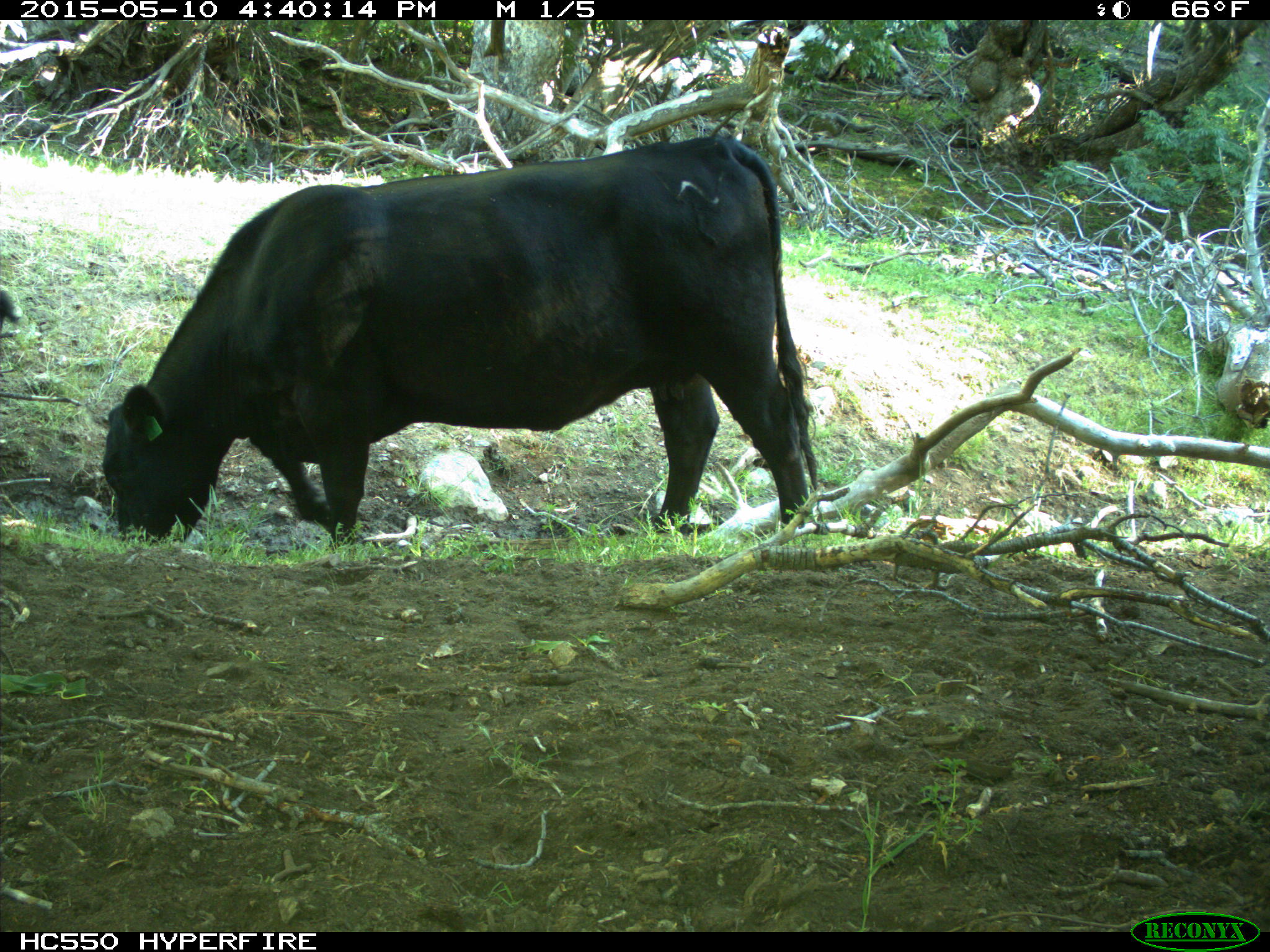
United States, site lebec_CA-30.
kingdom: Animalia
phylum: Chordata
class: Mammalia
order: Artiodactyla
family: Bovidae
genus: Bos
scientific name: Bos taurus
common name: domestic cow